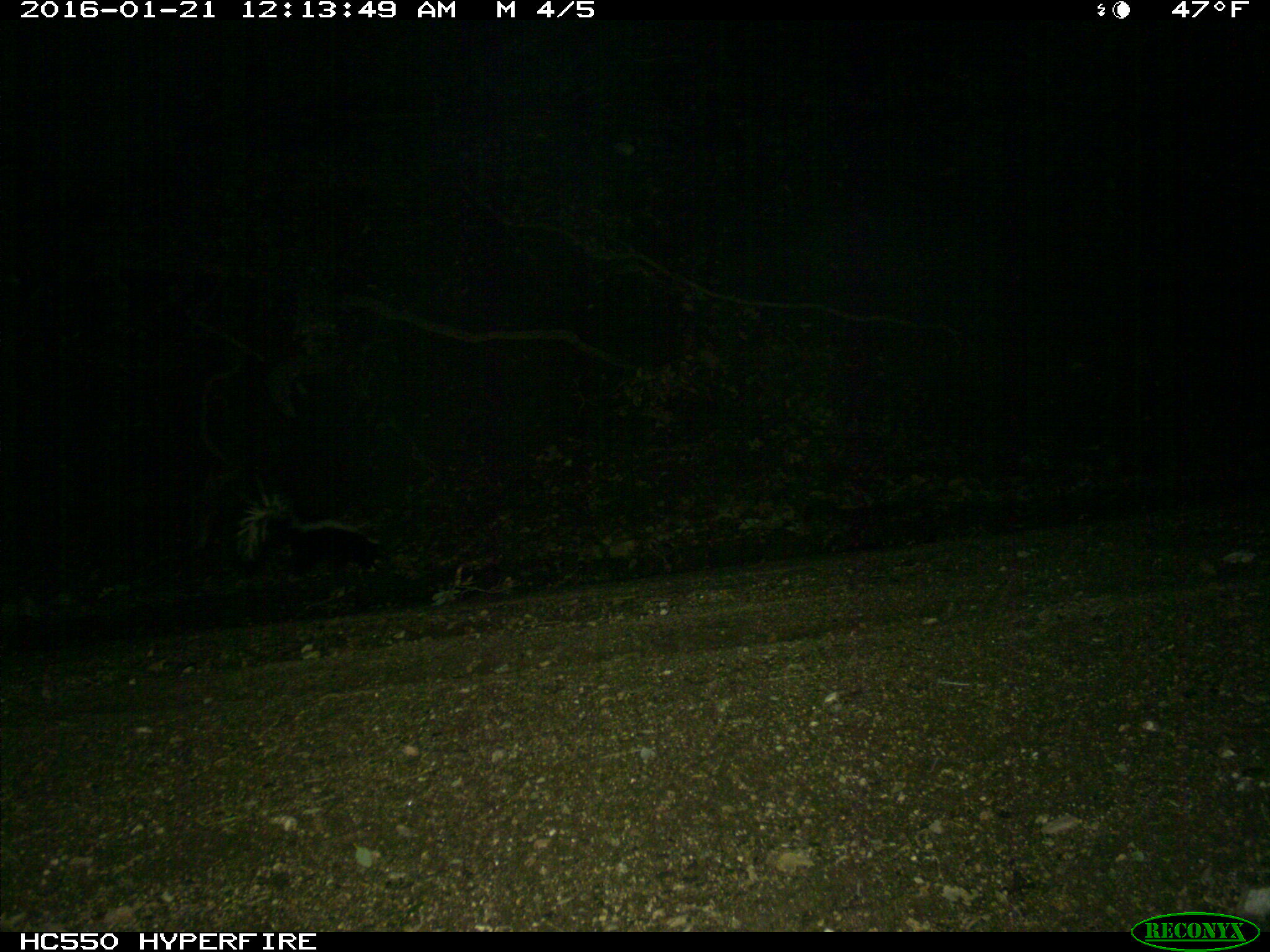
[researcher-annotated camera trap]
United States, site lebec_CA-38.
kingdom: Animalia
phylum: Chordata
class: Mammalia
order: Carnivora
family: Mephitidae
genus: Mephitis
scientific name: Mephitis mephitis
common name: striped skunk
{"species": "Mephitis mephitis (striped skunk)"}